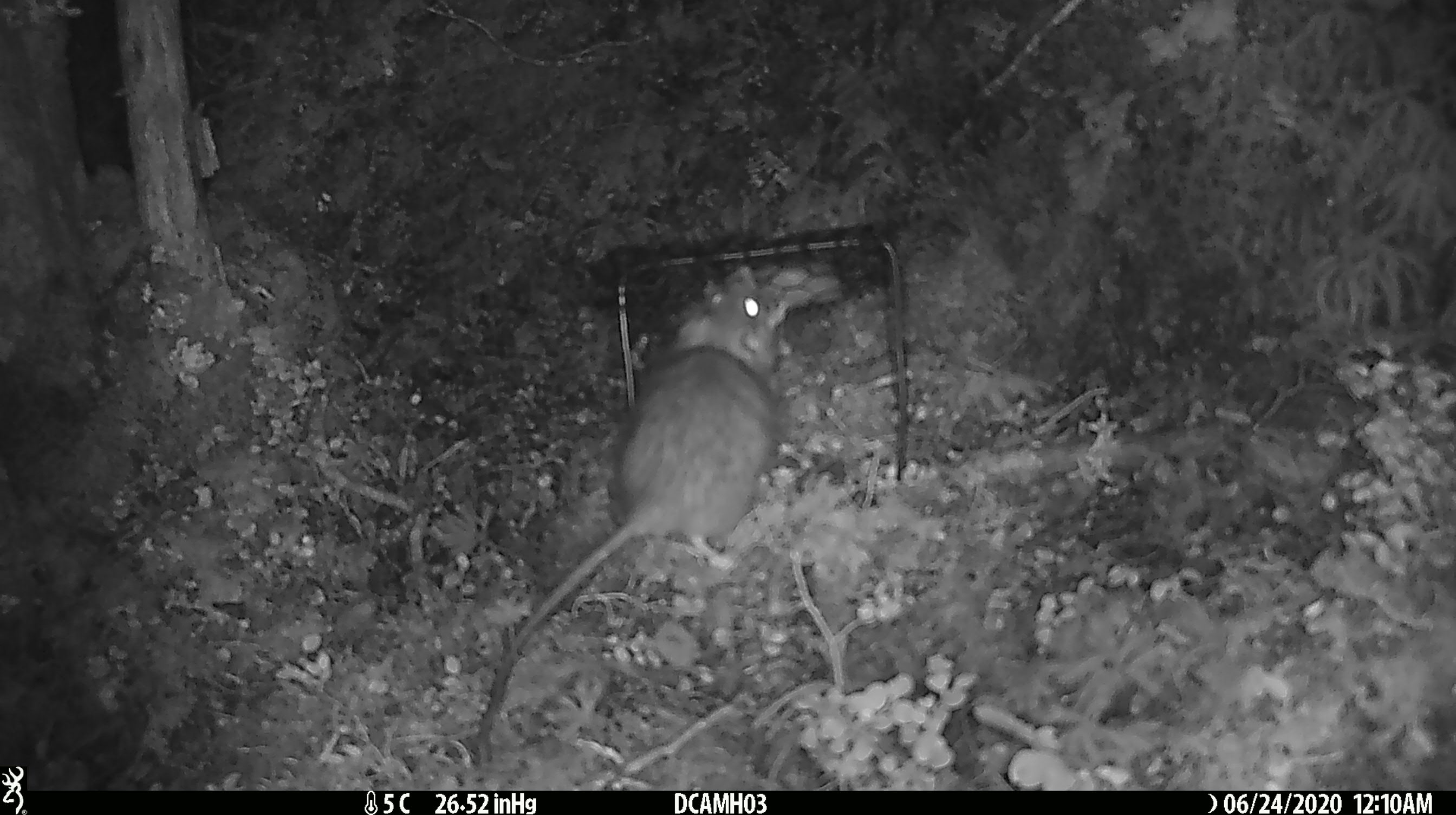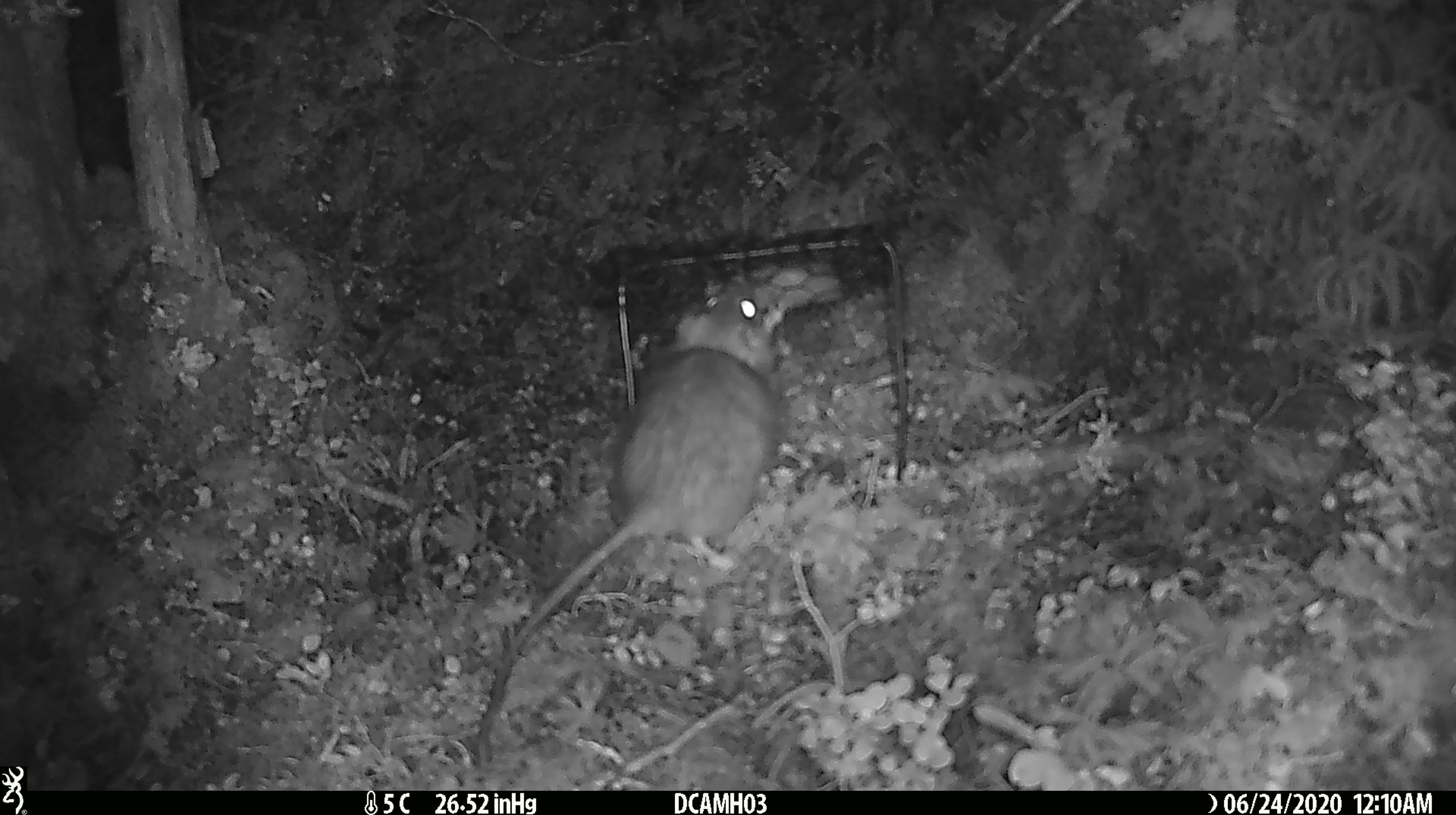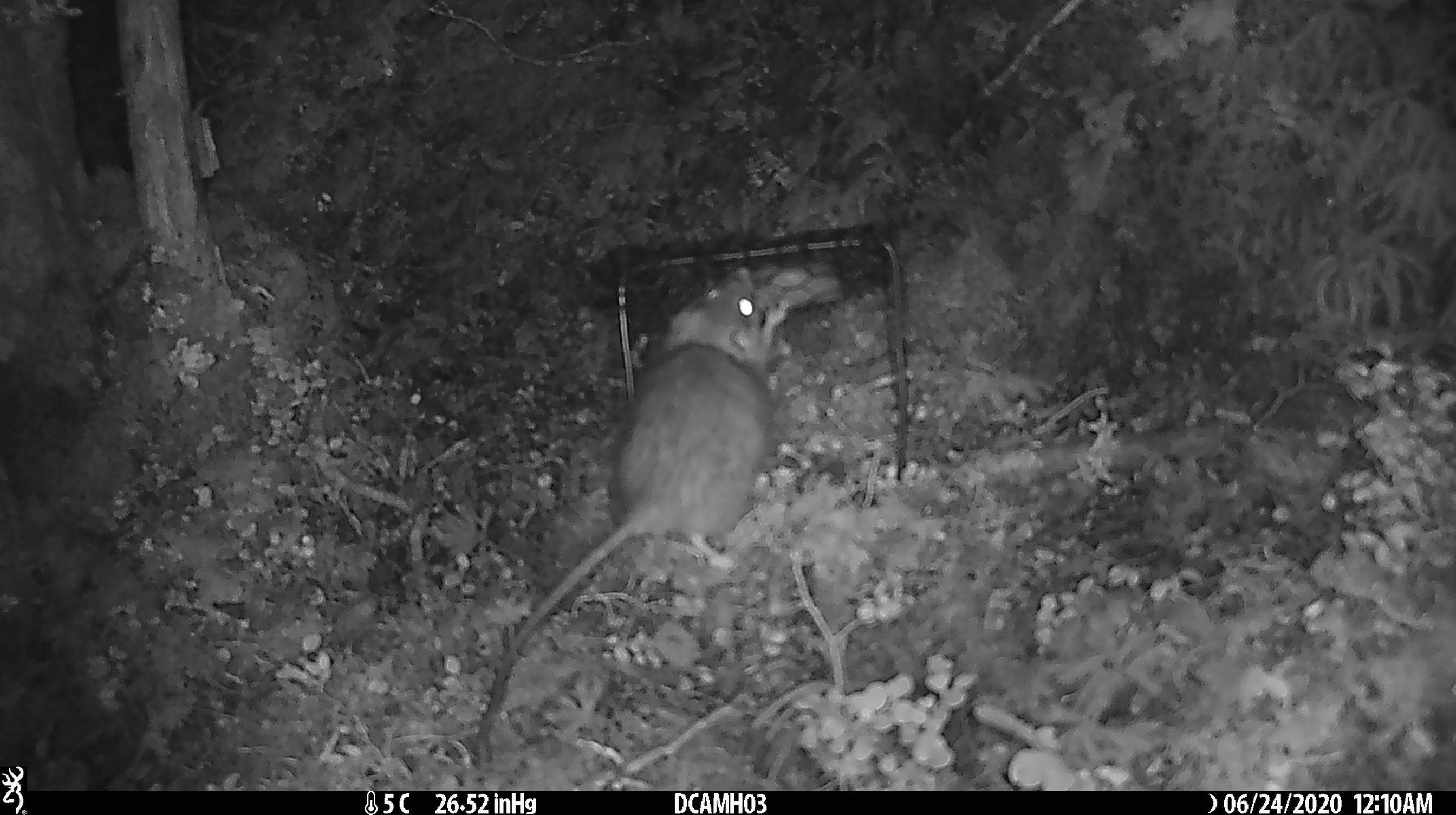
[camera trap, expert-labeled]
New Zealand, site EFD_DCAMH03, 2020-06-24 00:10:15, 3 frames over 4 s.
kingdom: Animalia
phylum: Chordata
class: Mammalia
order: Rodentia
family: Muridae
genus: Rattus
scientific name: Rattus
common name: rat